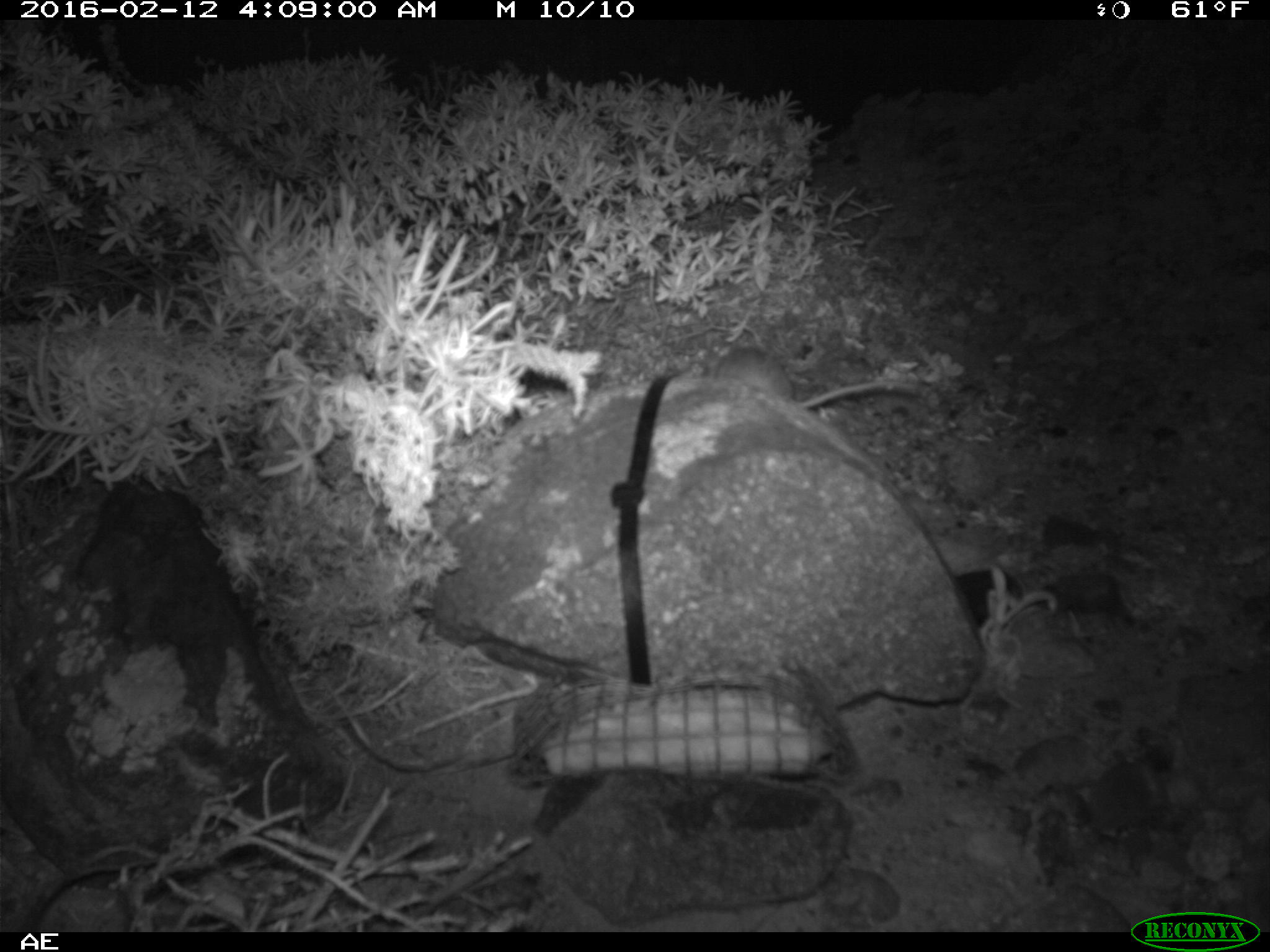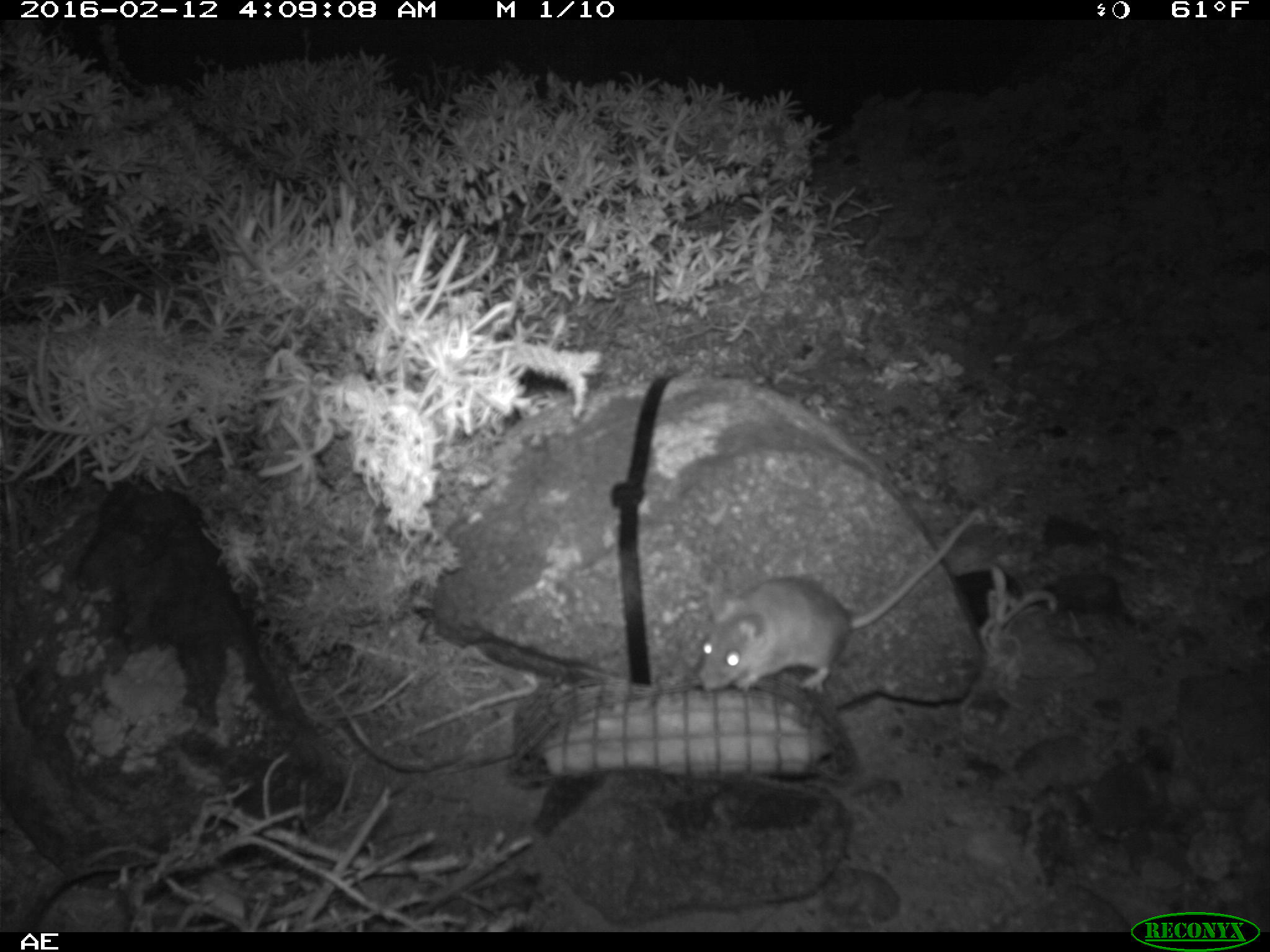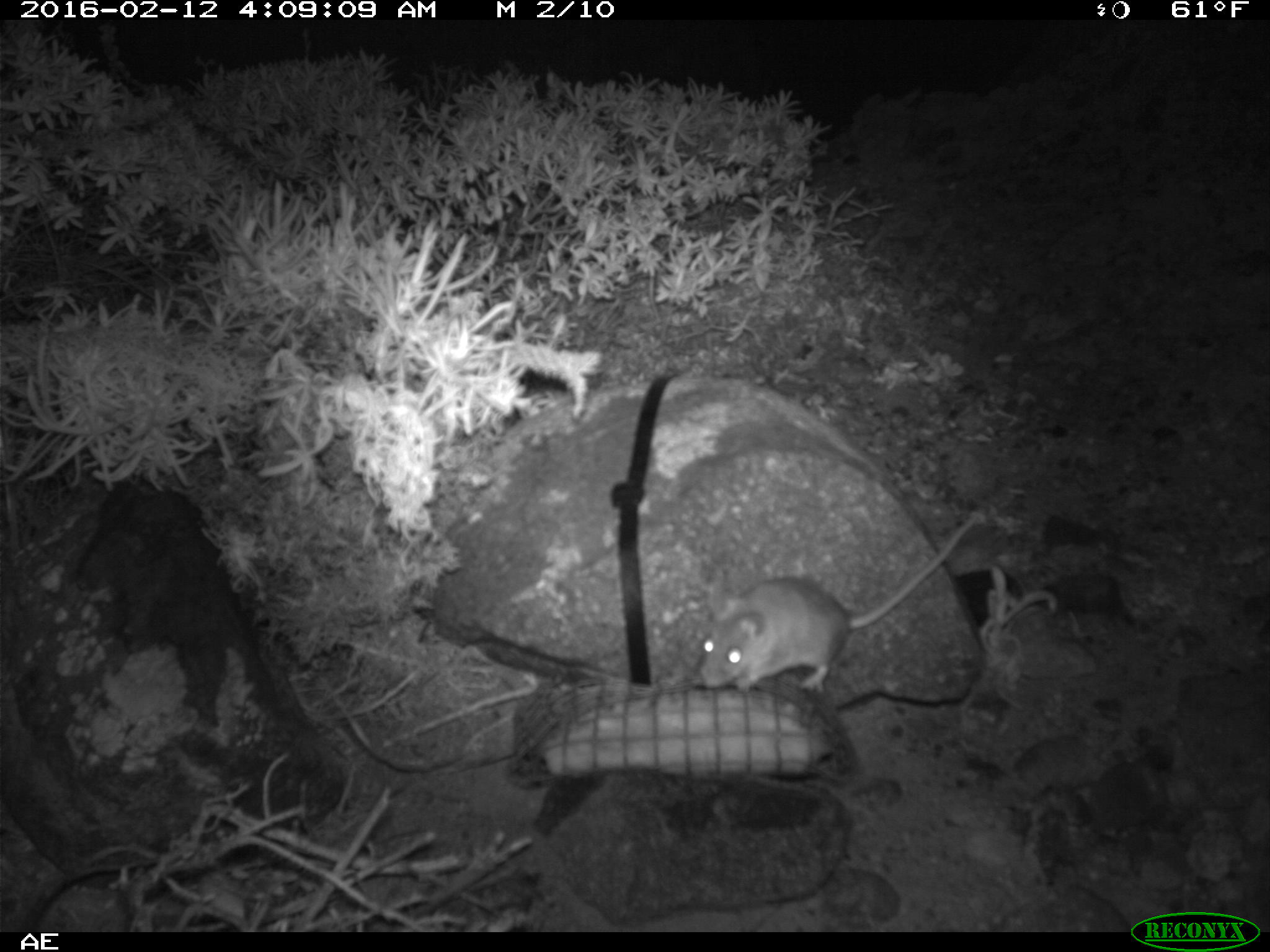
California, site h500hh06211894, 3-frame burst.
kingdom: Animalia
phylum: Chordata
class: Mammalia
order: Rodentia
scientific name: Rodentia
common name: rodent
Rodent (Rodentia).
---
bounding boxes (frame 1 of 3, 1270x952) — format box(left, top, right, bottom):
rodent: box(699, 332, 916, 407)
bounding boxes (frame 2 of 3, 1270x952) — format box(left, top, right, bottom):
rodent: box(696, 498, 985, 693)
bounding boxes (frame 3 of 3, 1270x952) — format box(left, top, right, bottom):
rodent: box(696, 513, 979, 693)